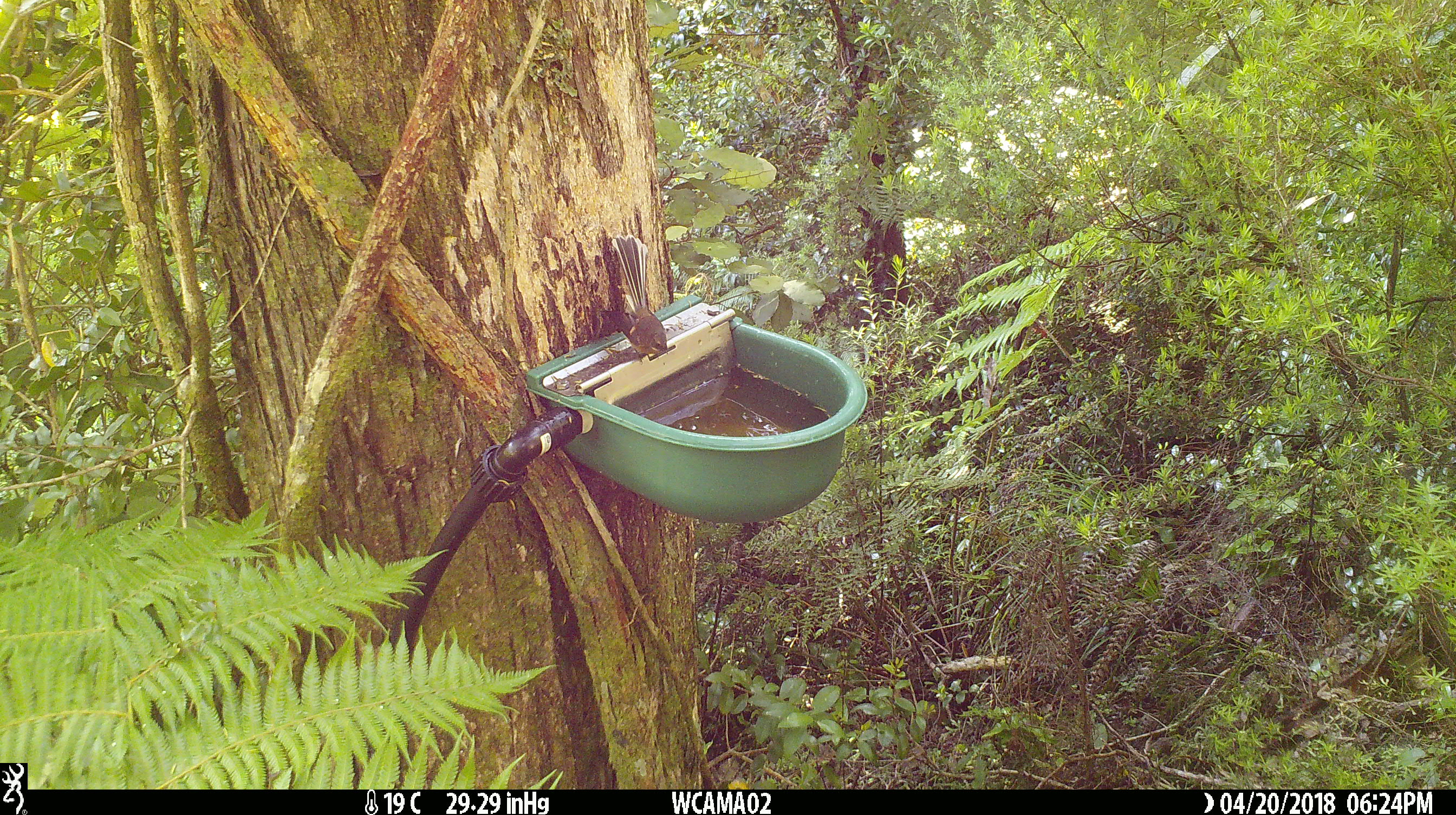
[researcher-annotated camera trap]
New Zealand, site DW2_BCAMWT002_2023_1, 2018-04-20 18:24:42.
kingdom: Animalia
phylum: Chordata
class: Aves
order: Passeriformes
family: Rhipiduridae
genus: Rhipidura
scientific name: Rhipidura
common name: fantails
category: fantail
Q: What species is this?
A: Fantail (fantails) (Rhipidura).